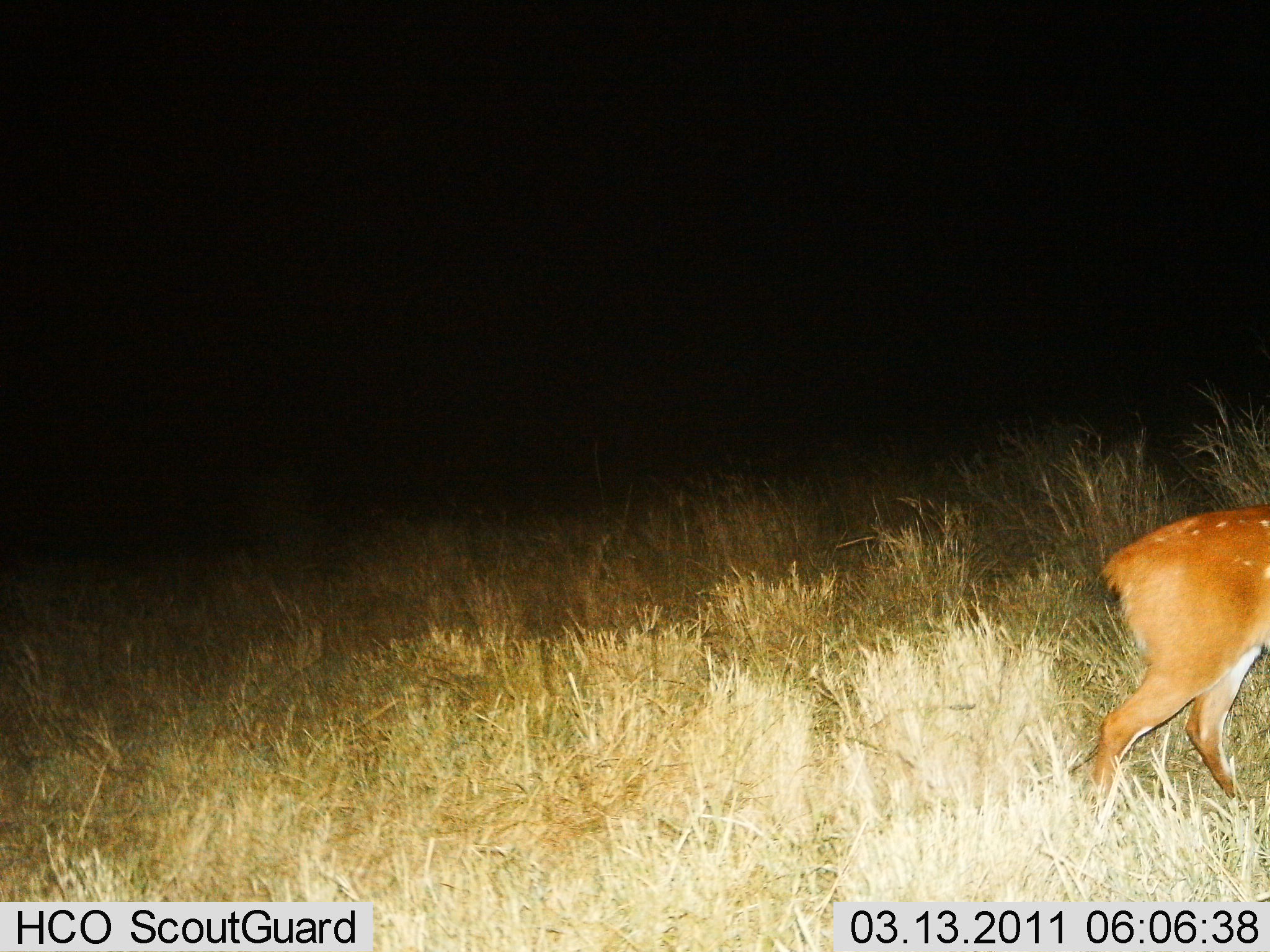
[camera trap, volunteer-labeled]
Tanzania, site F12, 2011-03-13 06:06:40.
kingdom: Animalia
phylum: Chordata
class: Mammalia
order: Artiodactyla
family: Bovidae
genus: Tragelaphus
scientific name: Tragelaphus scriptus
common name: bushbuck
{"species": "bushbuck (Tragelaphus scriptus)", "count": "1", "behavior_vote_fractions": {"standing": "45%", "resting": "0%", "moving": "55%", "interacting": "0%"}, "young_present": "9%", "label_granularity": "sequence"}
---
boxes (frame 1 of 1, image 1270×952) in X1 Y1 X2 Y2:
animal: 1087 504 1270 830